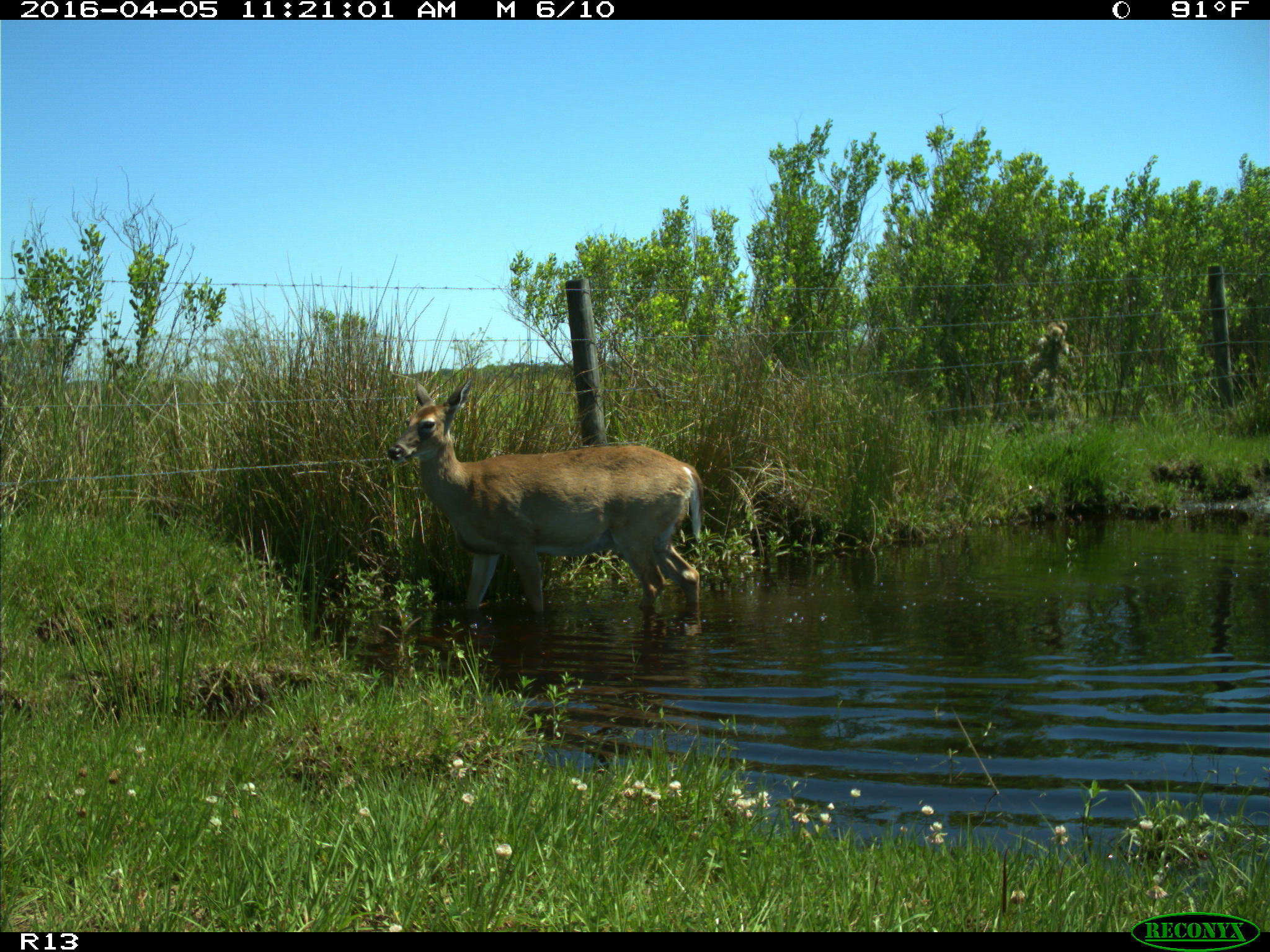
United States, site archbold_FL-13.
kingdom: Animalia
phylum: Chordata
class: Mammalia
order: Artiodactyla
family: Cervidae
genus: Odocoileus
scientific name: Odocoileus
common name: deer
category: unidentified deer